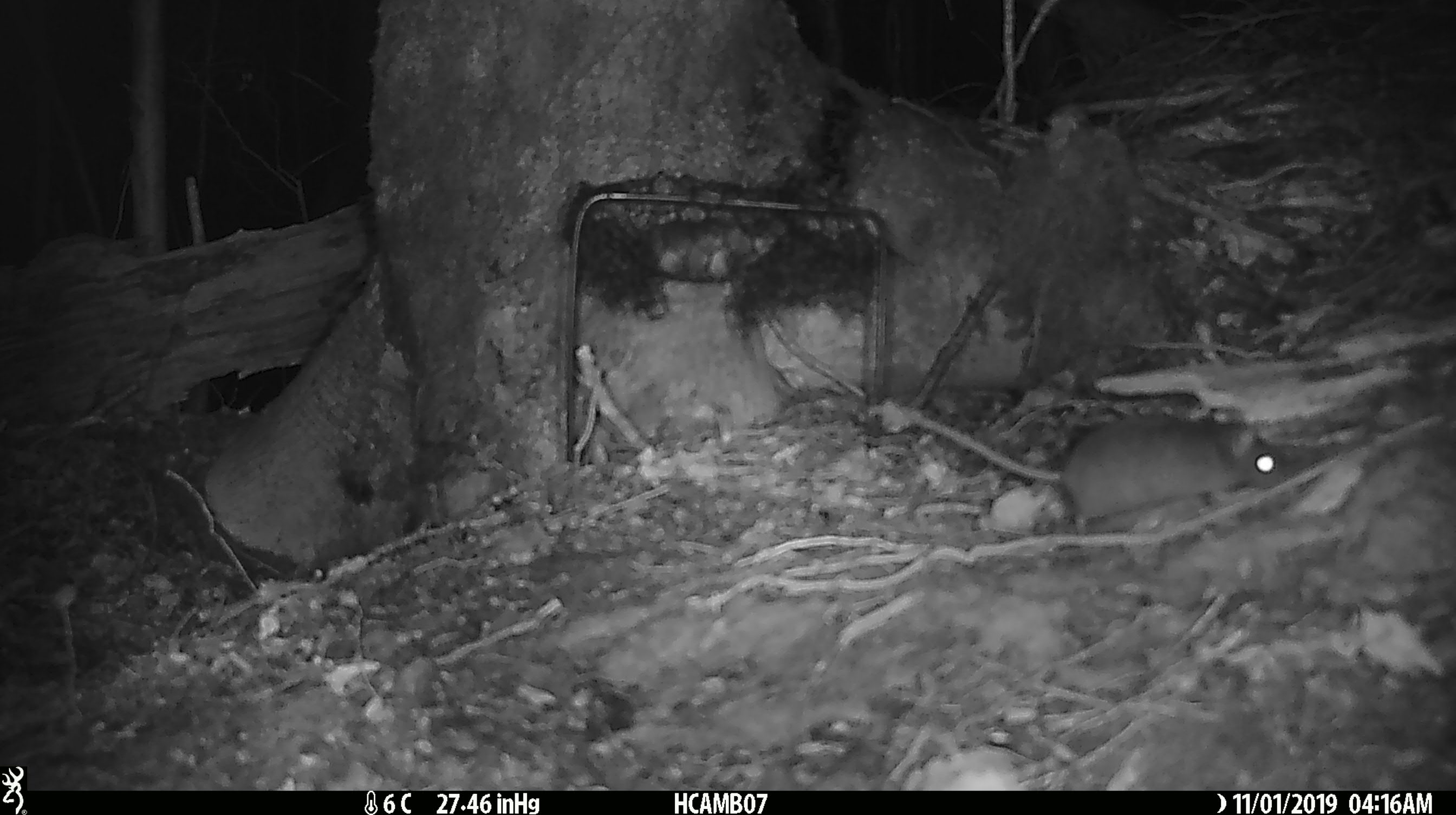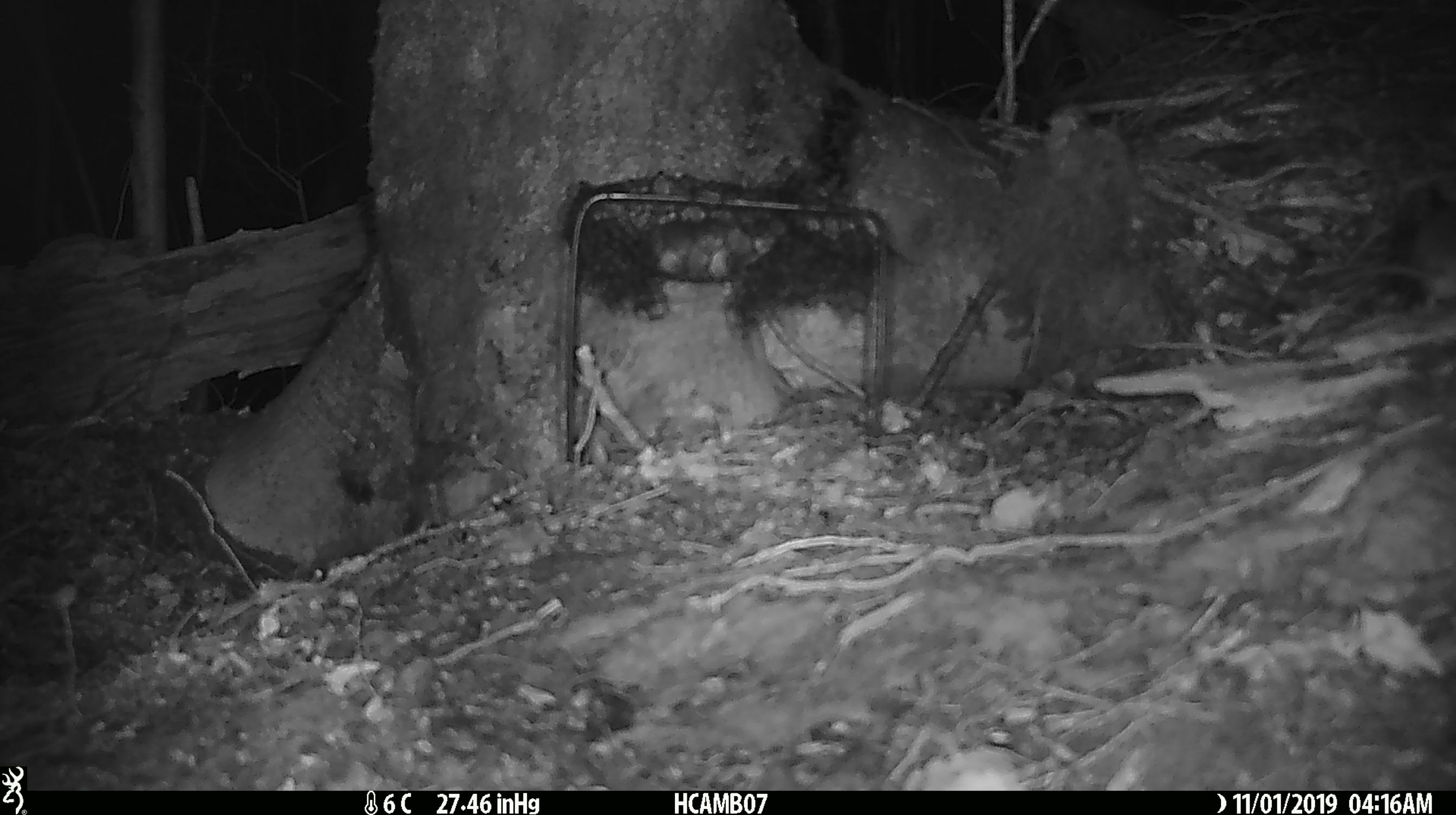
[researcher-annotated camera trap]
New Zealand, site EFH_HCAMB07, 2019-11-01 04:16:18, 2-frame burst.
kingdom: Animalia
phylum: Chordata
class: Mammalia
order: Rodentia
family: Muridae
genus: Mus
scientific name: Mus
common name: mouse